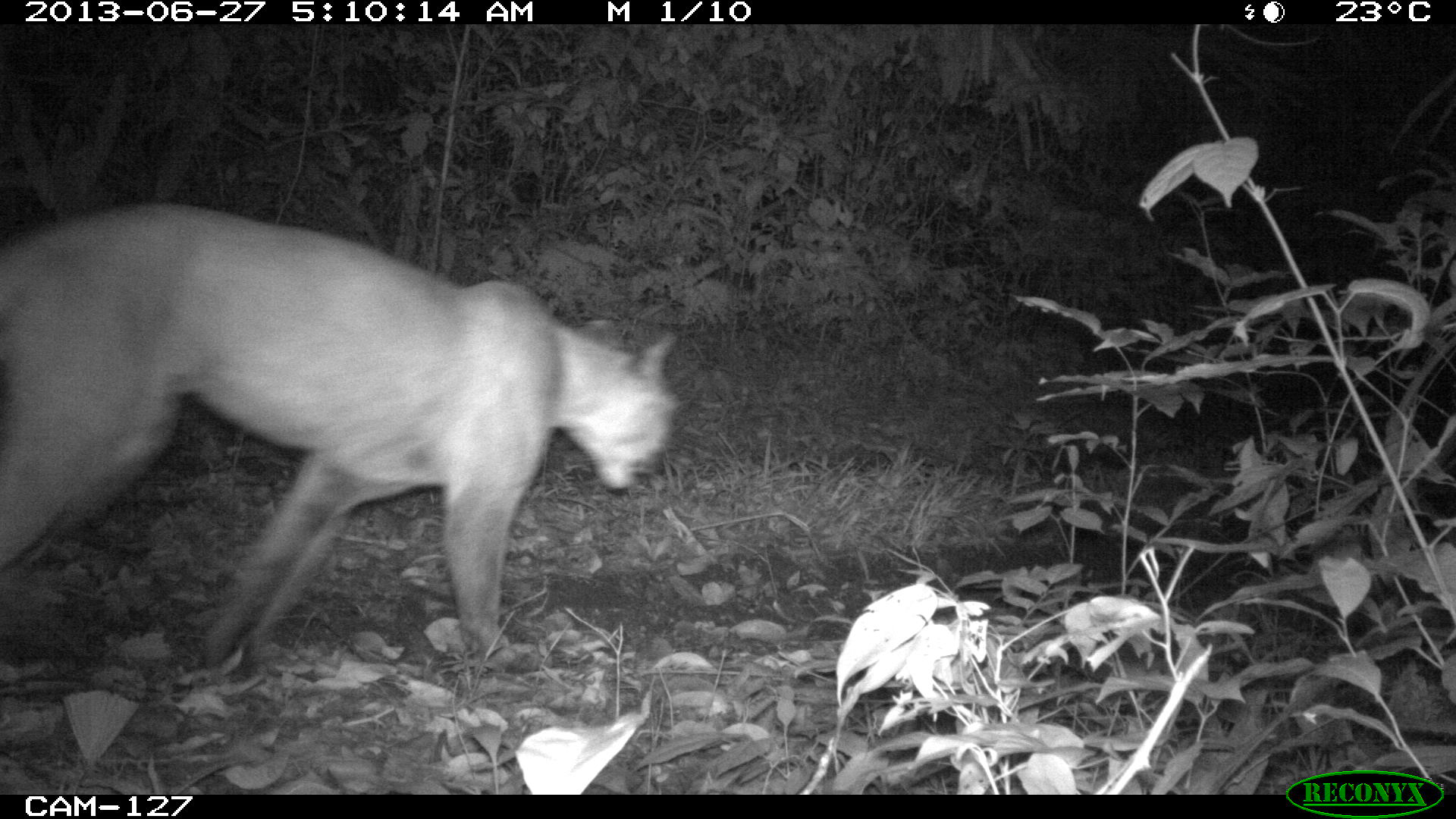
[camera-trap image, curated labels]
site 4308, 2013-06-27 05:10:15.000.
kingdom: Animalia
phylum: Chordata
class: Mammalia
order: Carnivora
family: Felidae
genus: Puma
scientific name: Puma concolor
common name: mountain lion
Puma concolor (mountain lion), count 1, sex male.